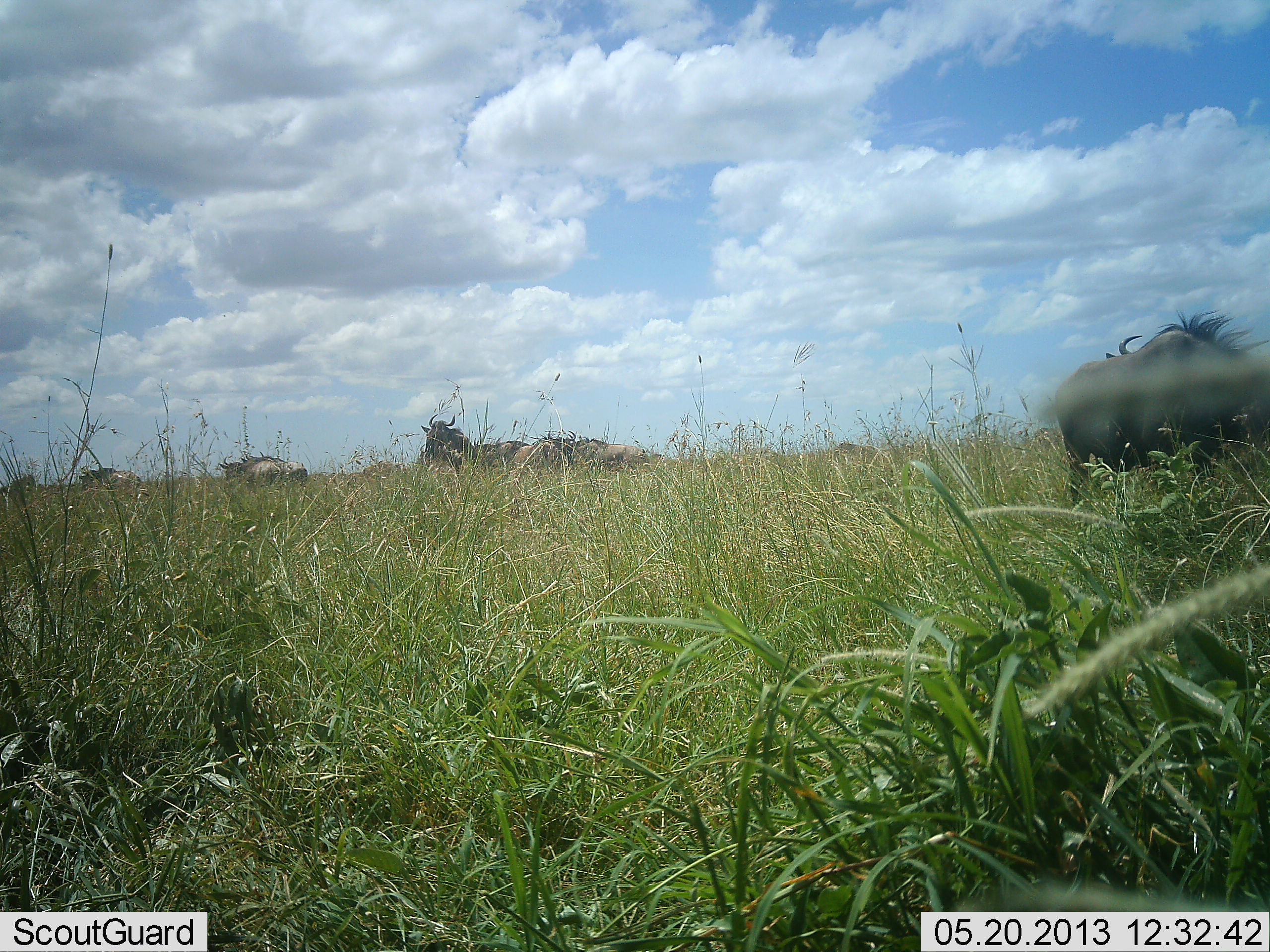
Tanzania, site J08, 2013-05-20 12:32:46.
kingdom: Animalia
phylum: Chordata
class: Mammalia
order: Artiodactyla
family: Bovidae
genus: Connochaetes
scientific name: Connochaetes taurinus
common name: blue wildebeest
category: wildebeest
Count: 8.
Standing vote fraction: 50%.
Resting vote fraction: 20%.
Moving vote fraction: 40%.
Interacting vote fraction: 10%.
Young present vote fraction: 0%.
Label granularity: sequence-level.